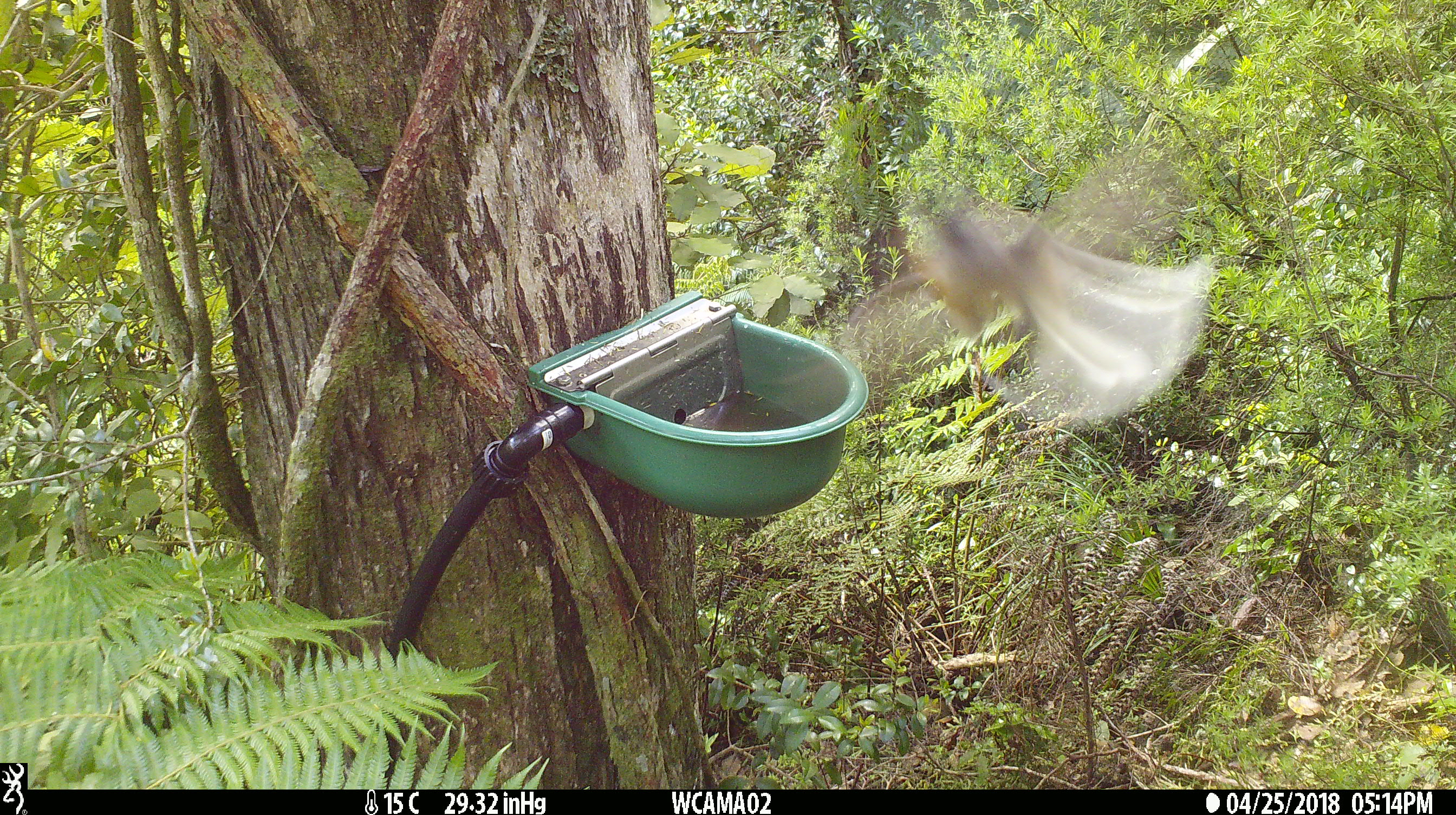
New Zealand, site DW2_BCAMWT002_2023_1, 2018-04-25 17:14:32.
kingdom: Animalia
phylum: Chordata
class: Aves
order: Passeriformes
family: Rhipiduridae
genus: Rhipidura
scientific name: Rhipidura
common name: fantails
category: fantail